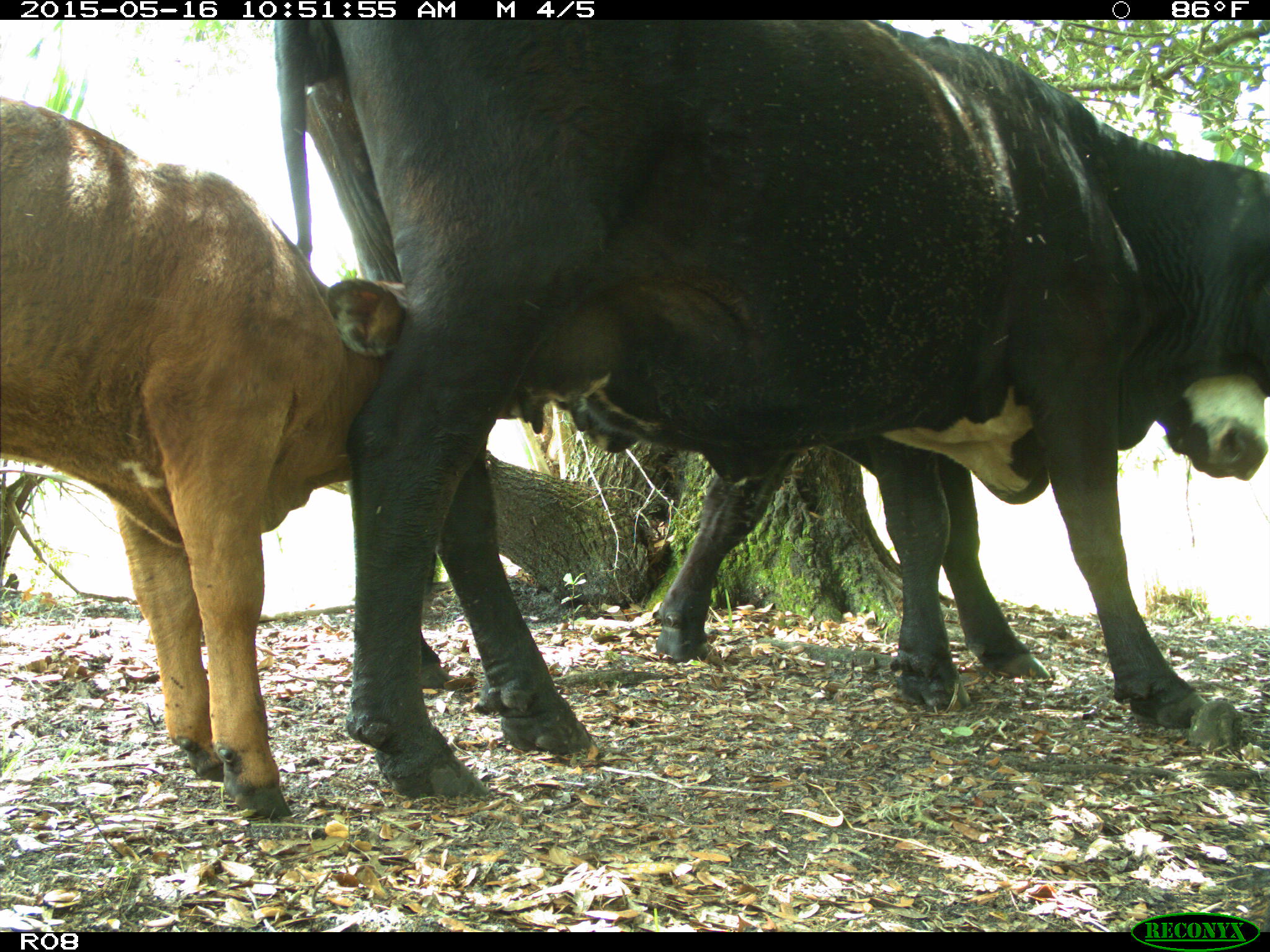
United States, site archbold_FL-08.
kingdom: Animalia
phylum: Chordata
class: Mammalia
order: Artiodactyla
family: Bovidae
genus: Bos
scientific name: Bos taurus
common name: domestic cow